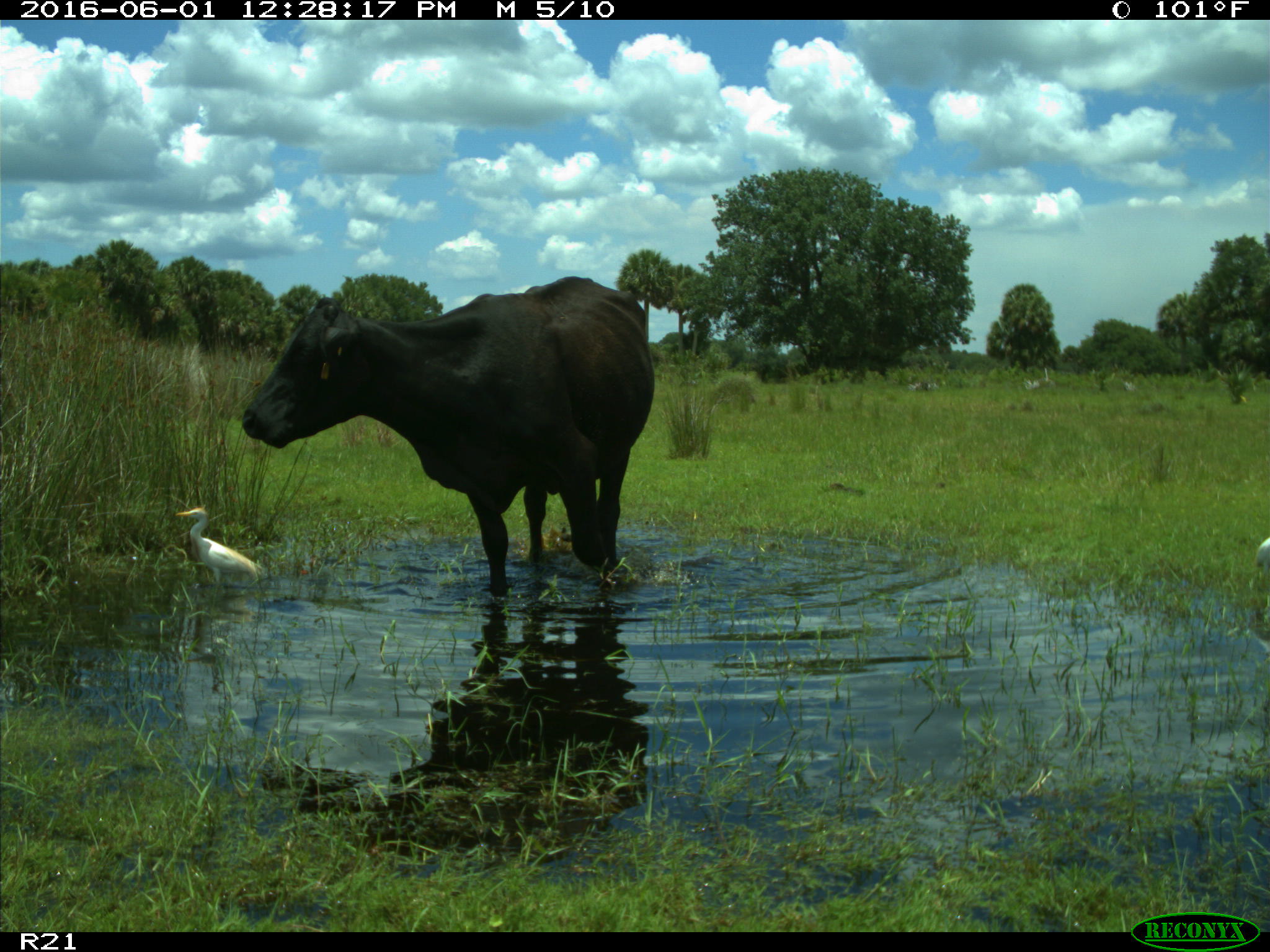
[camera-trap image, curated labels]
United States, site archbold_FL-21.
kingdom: Animalia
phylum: Chordata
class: Mammalia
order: Artiodactyla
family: Bovidae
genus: Bos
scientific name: Bos taurus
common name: domestic cow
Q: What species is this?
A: Bos taurus (domestic cow).